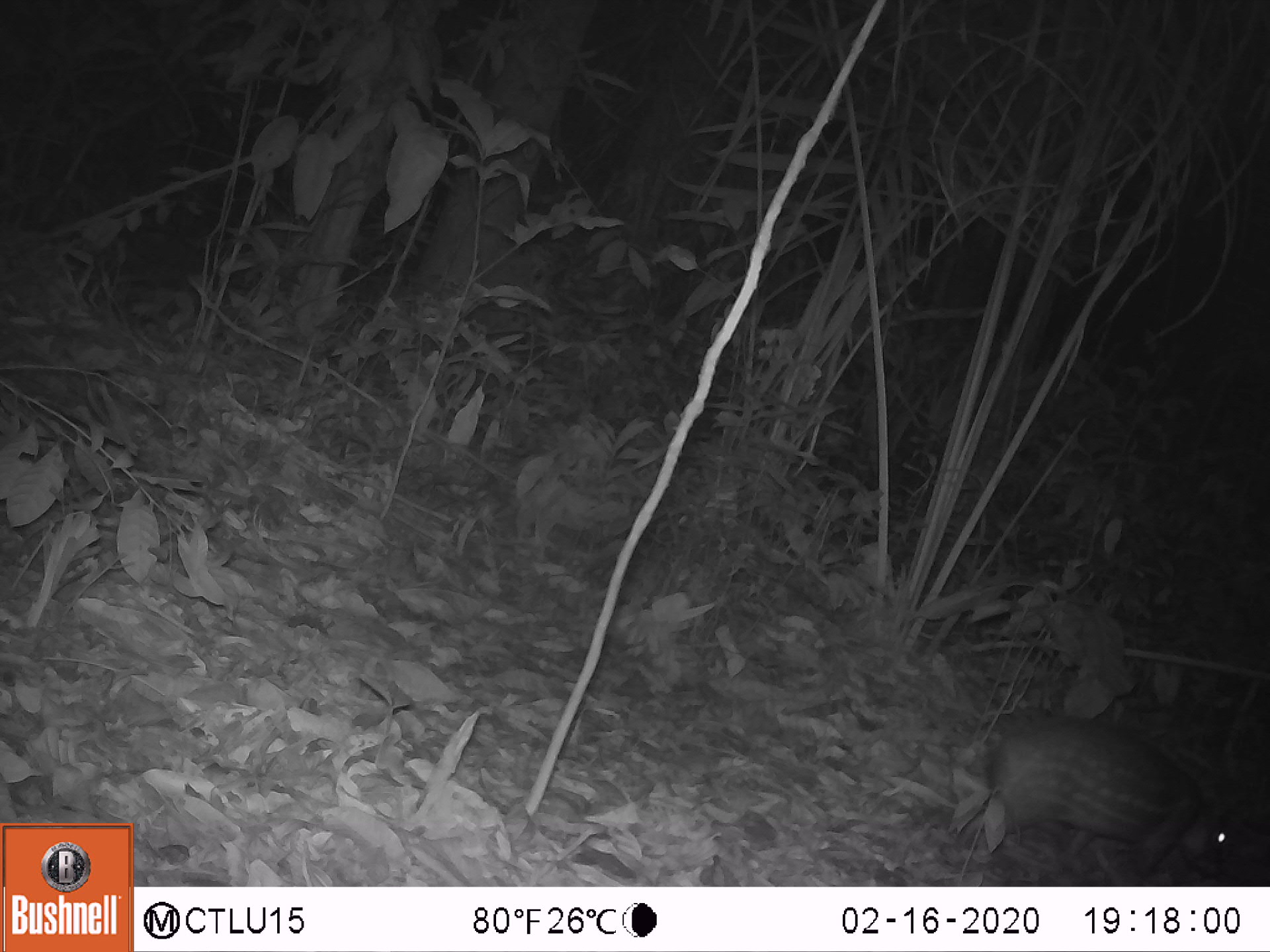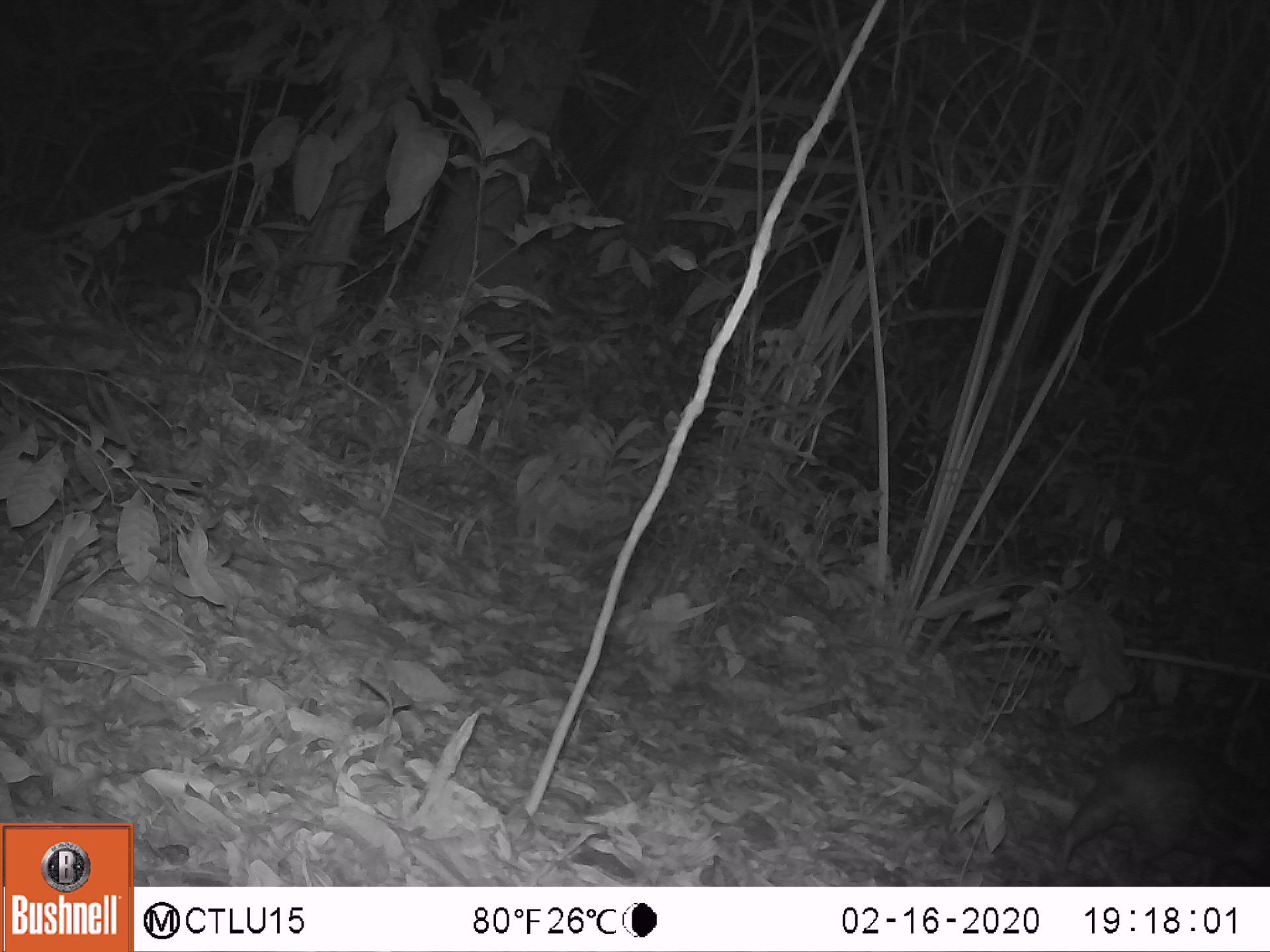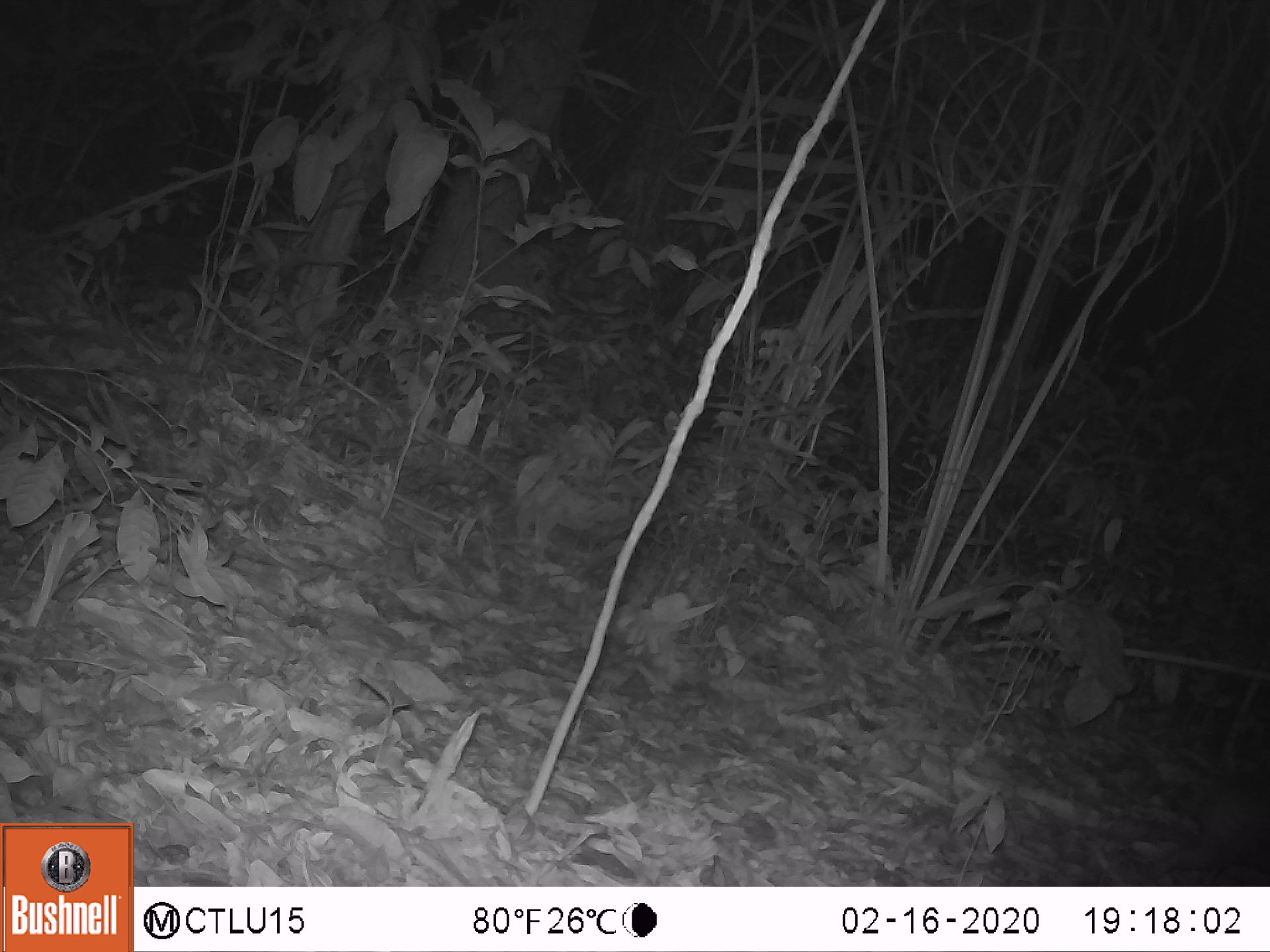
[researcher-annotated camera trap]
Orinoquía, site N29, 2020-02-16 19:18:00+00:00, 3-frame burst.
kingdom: Animalia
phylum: Chordata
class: Mammalia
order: Rodentia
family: Cuniculidae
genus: Cuniculus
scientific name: Cuniculus paca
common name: spotted paca